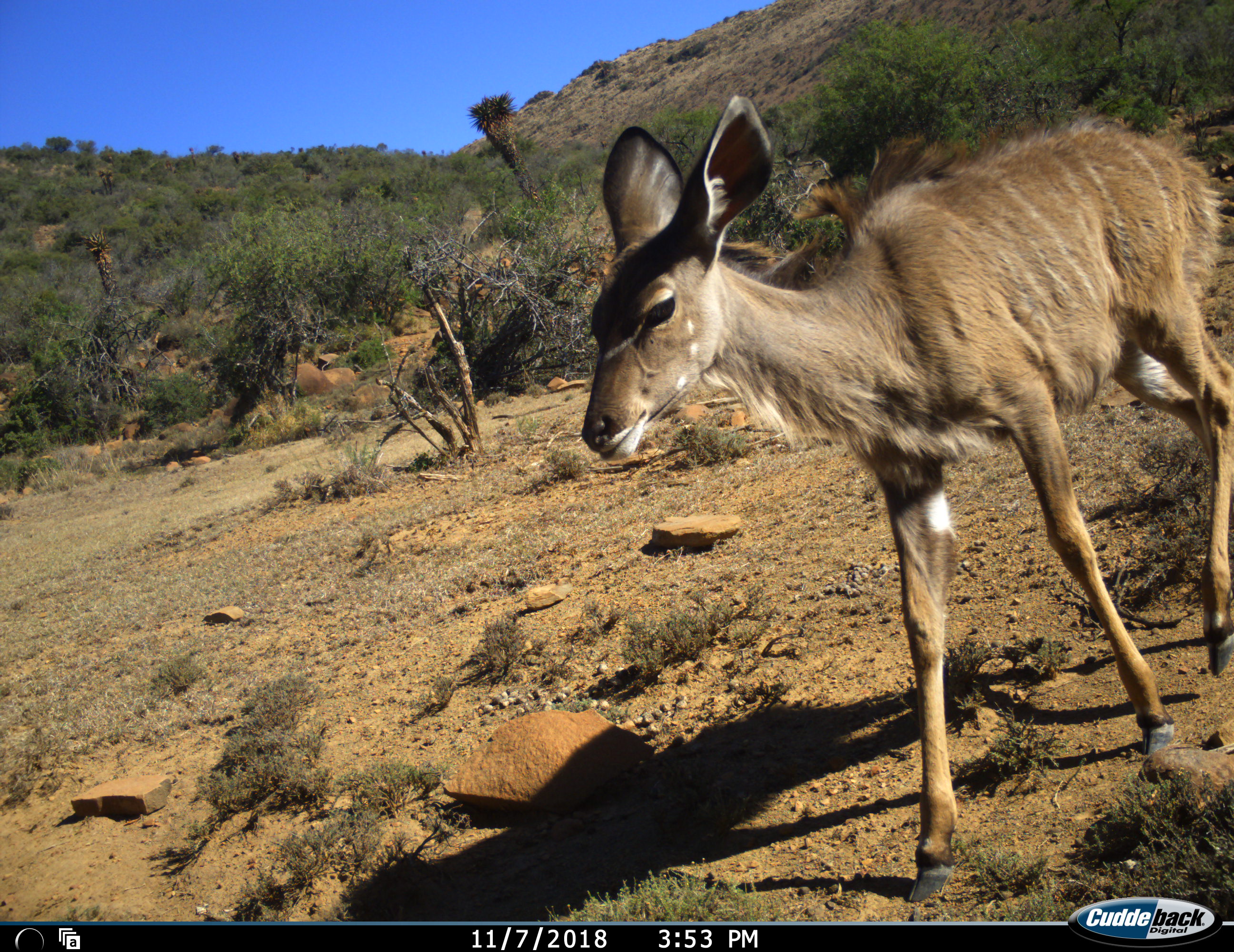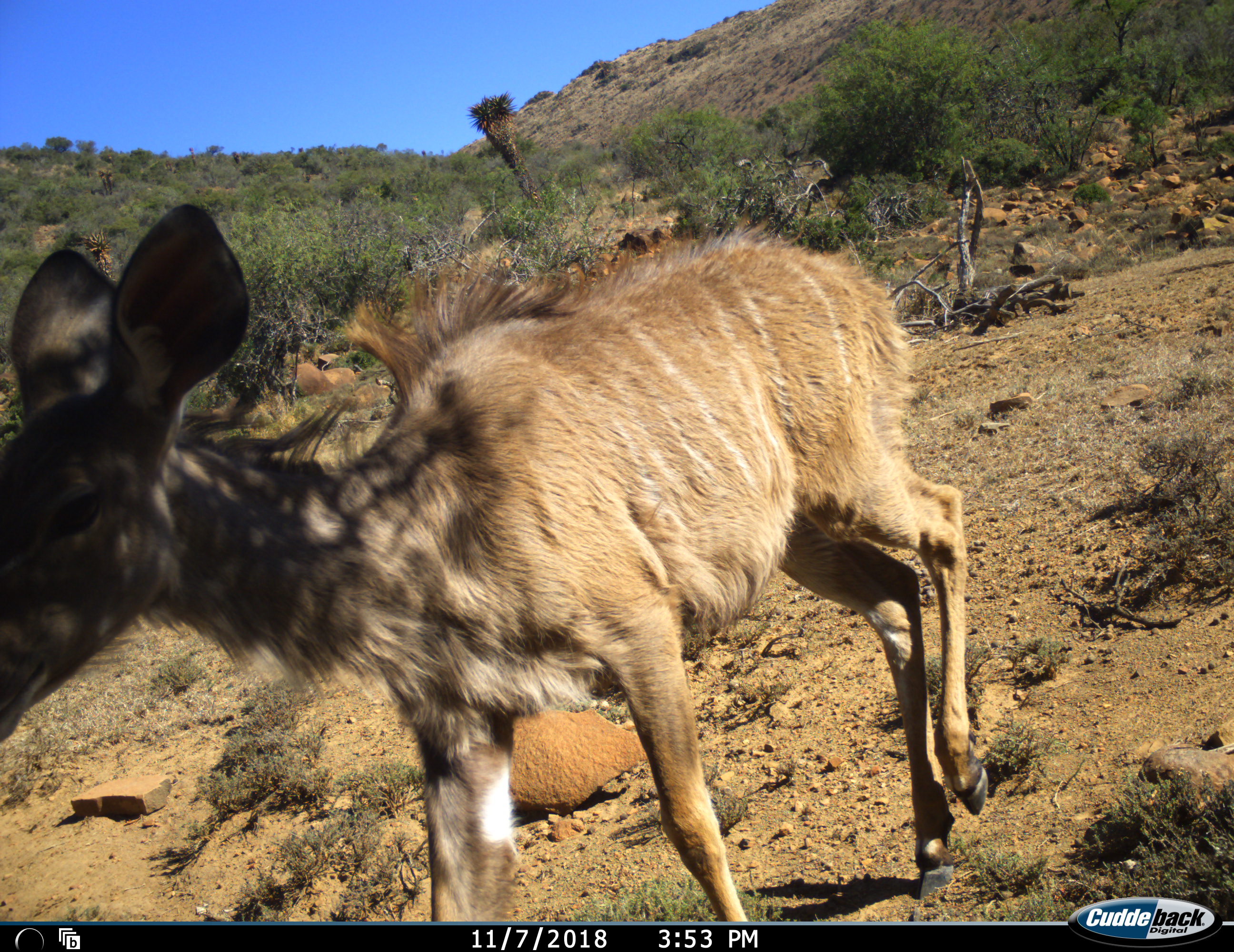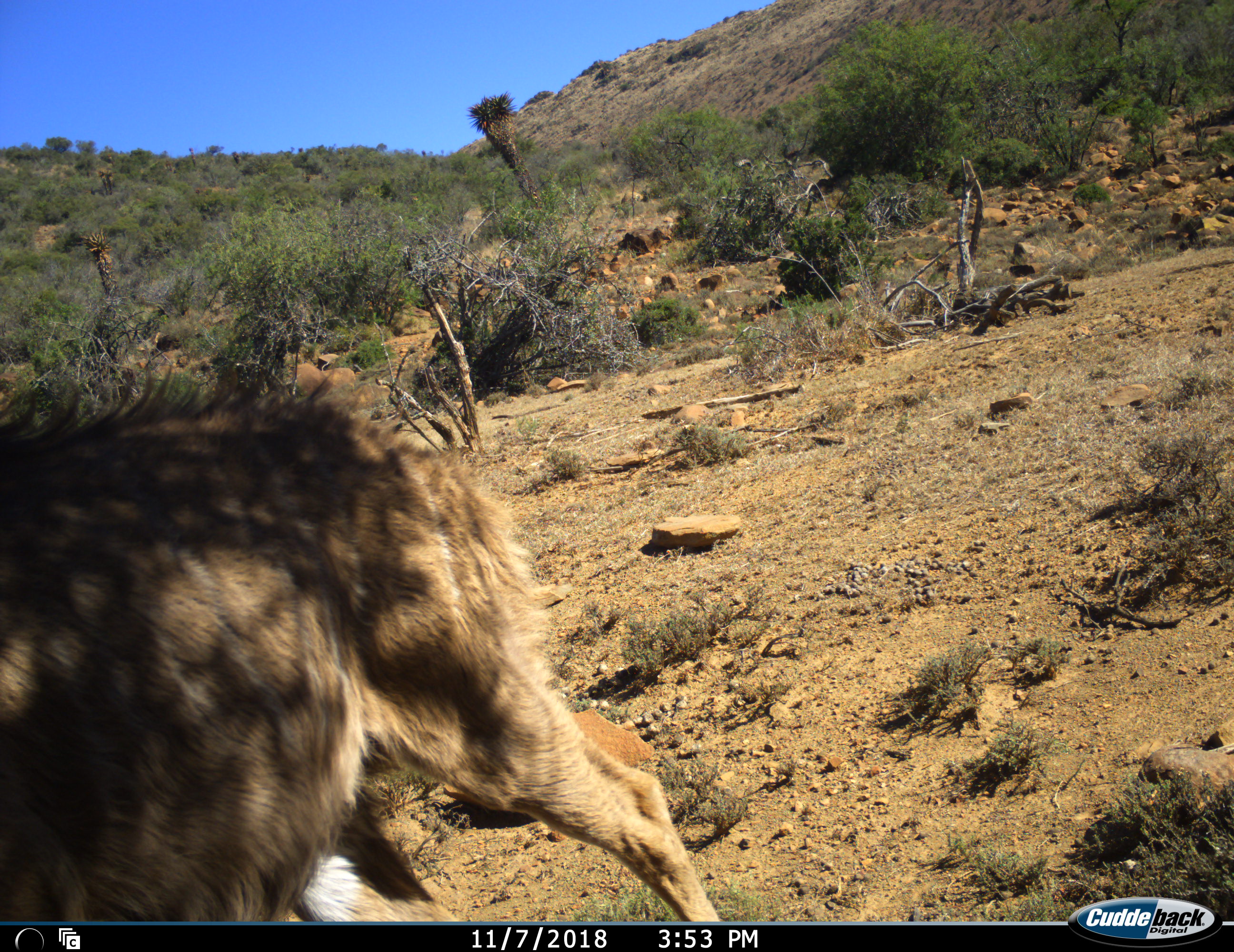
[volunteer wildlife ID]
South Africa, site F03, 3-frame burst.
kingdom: Animalia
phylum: Chordata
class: Mammalia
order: Artiodactyla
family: Bovidae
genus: Tragelaphus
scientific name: Tragelaphus strepsiceros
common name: greater kudu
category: kudu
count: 1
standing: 0%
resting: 0%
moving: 100%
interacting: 0%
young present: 60%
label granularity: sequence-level